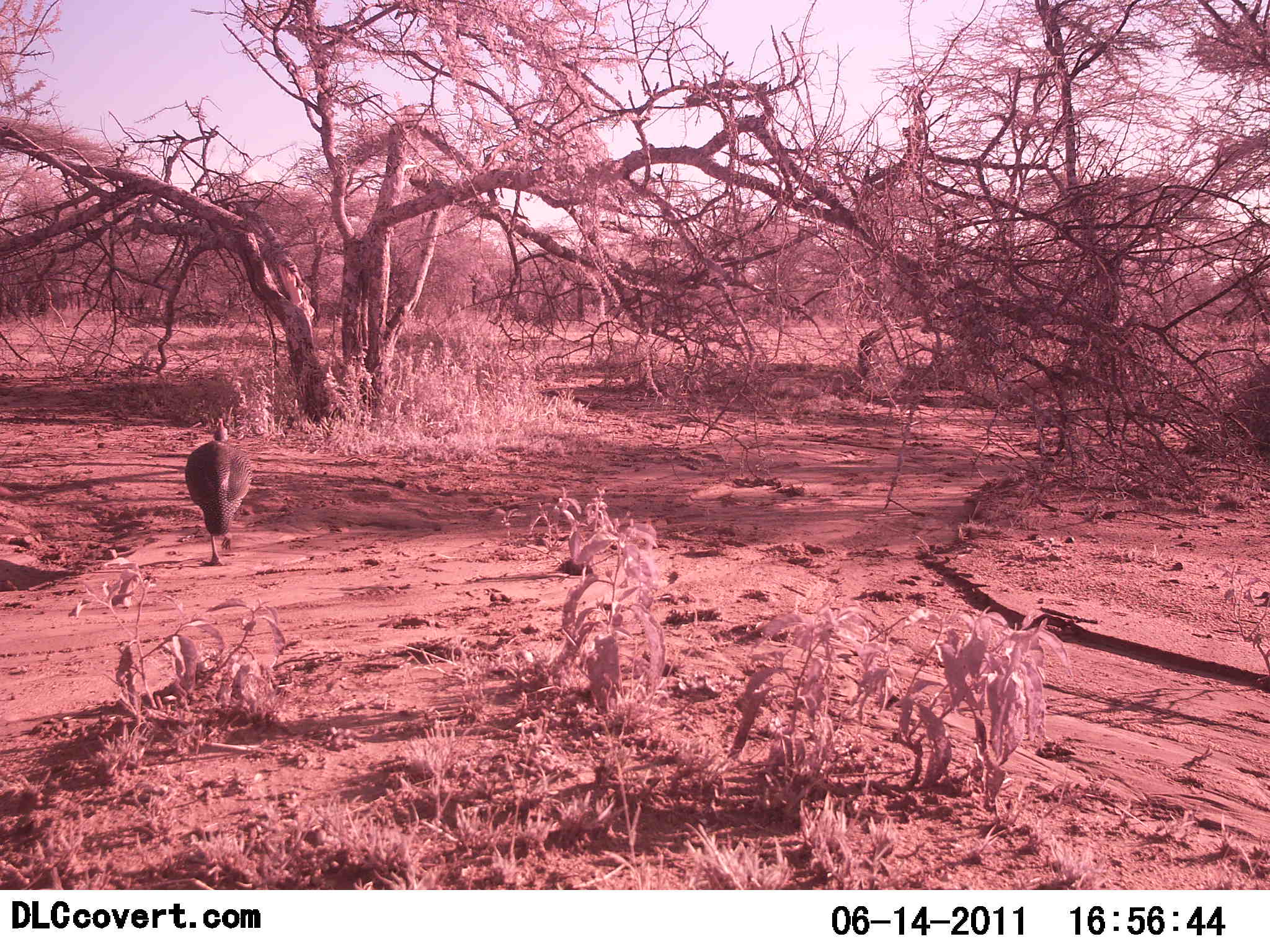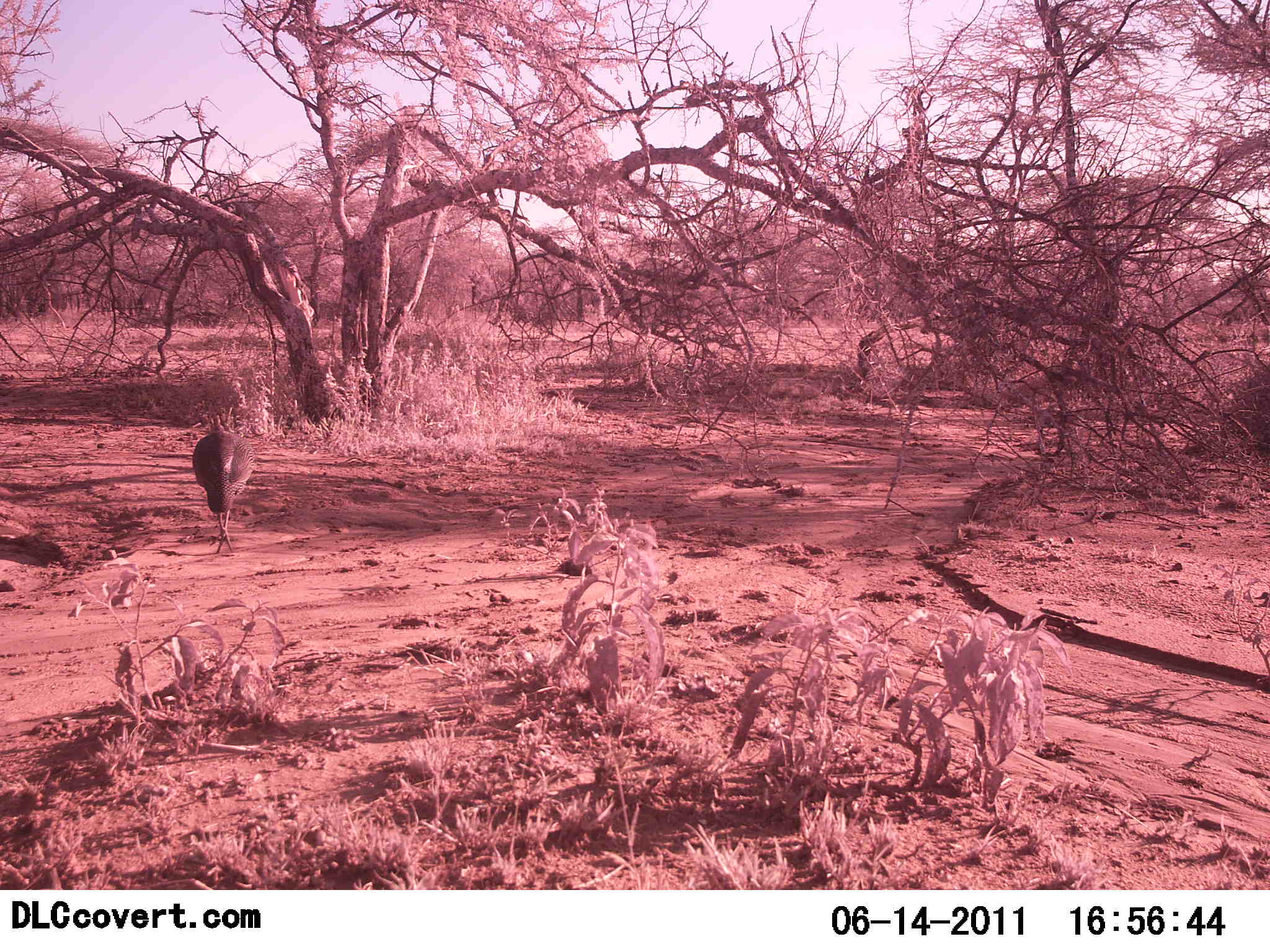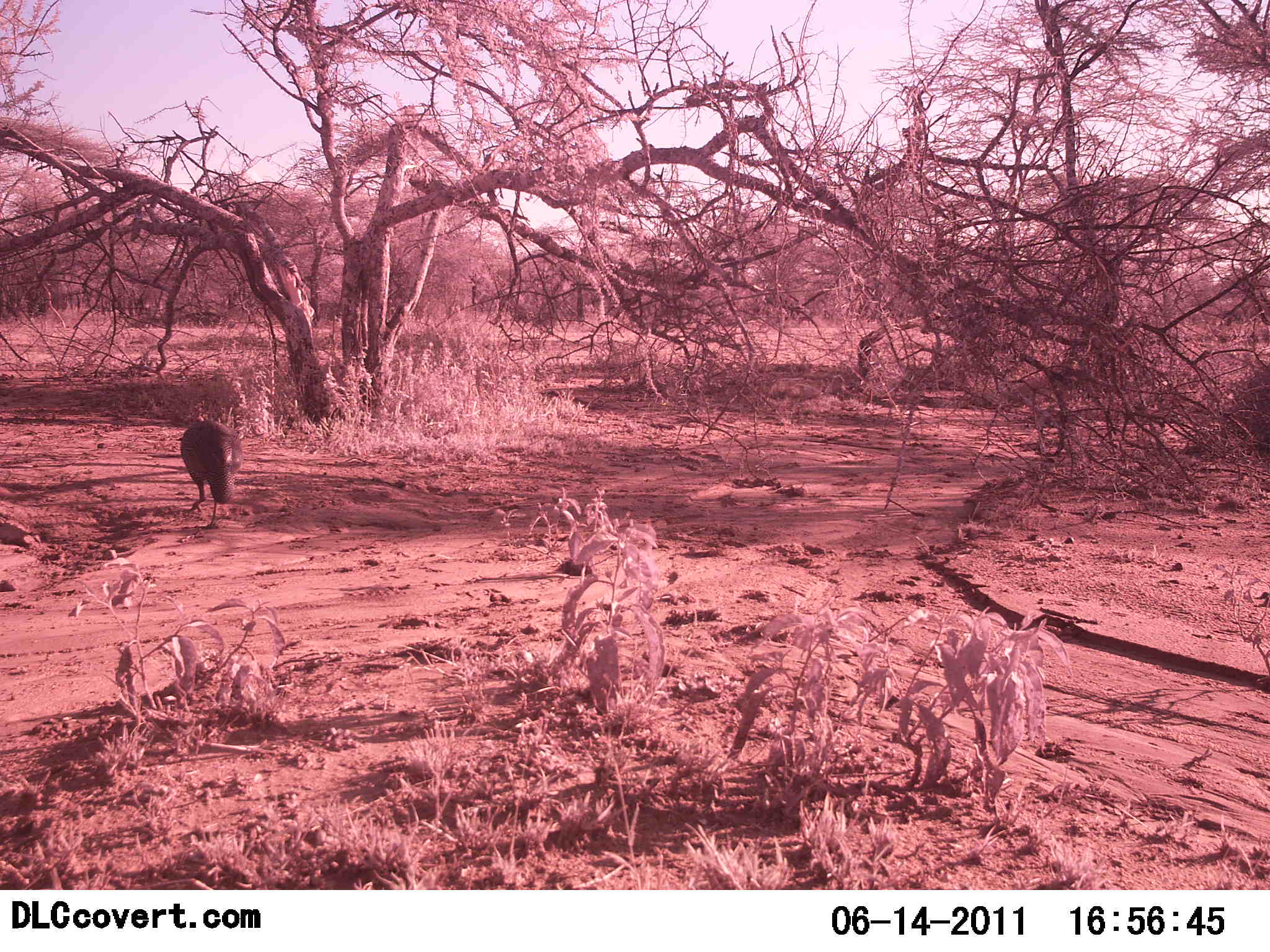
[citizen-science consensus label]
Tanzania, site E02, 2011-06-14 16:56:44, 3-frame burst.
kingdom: Animalia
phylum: Chordata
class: Aves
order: Galliformes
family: Numididae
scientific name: Numididae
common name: guinea fowl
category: guineafowl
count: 1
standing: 10%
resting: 0%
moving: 90%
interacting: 0%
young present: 0%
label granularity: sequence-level